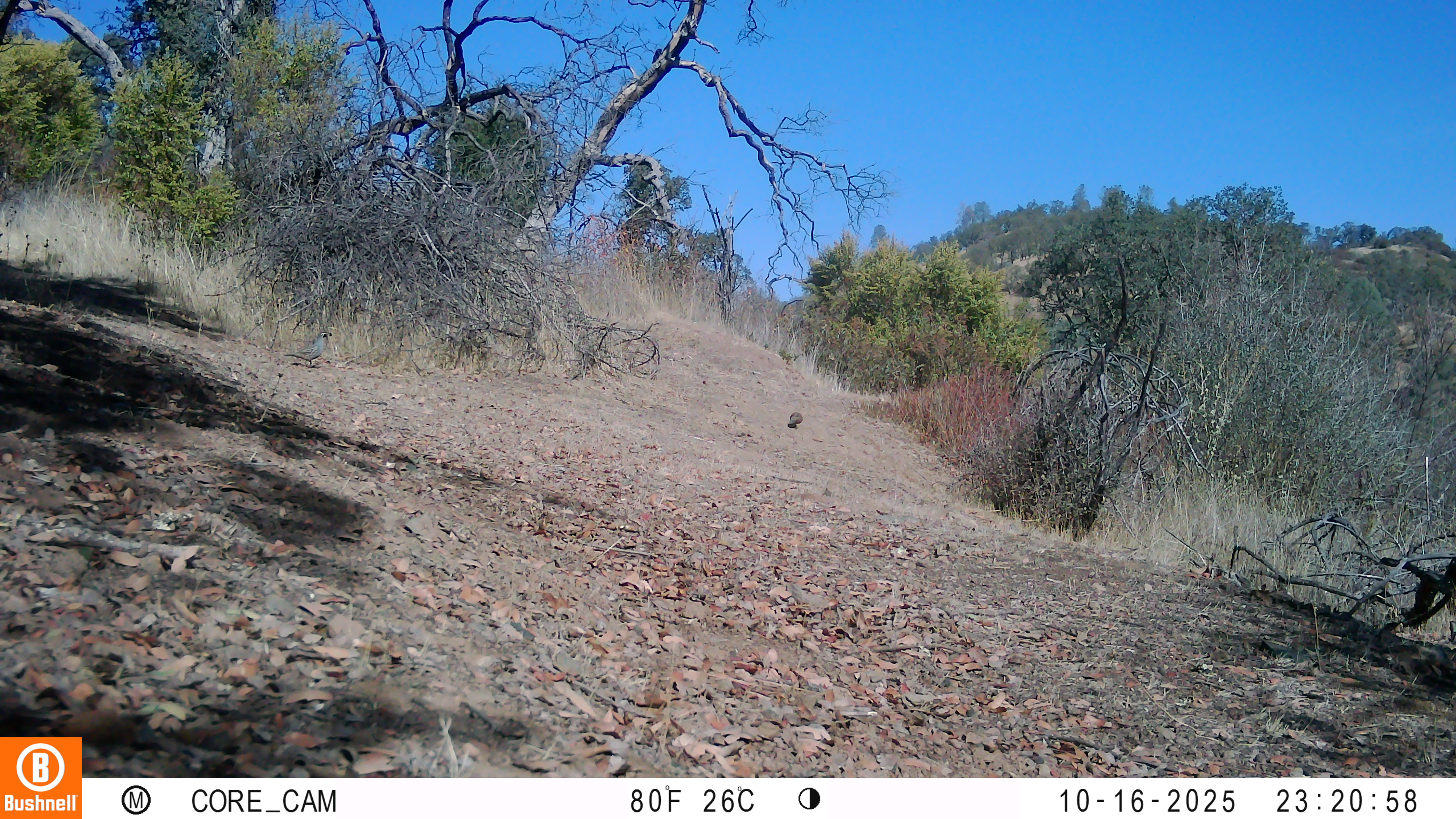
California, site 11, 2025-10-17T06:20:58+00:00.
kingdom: Animalia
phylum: Chordata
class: Aves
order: Galliformes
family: Odontophoridae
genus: Callipepla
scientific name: Callipepla californica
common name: california quail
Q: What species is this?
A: California quail (Callipepla californica).